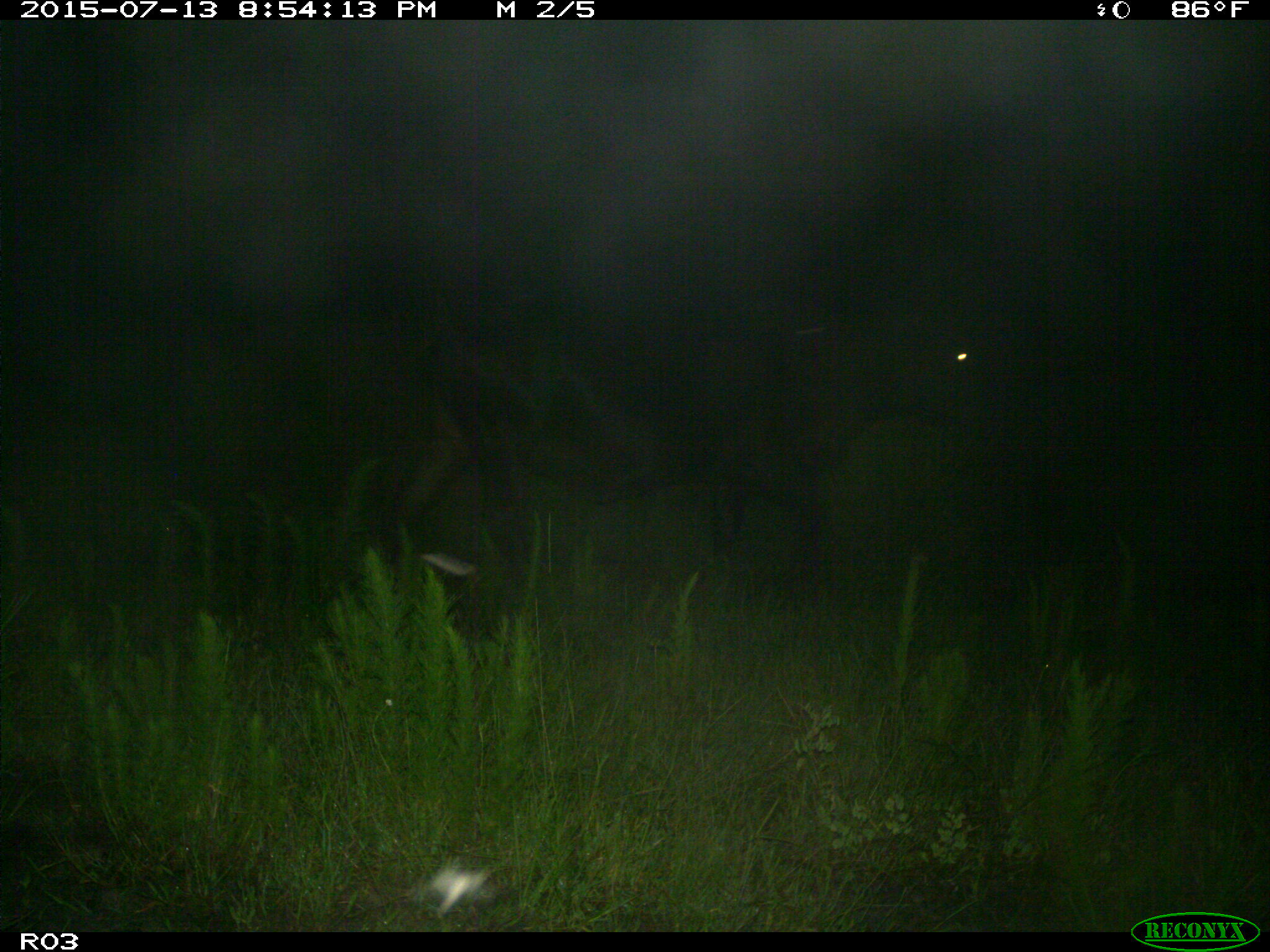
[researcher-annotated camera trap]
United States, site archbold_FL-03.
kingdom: Animalia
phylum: Chordata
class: Mammalia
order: Artiodactyla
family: Bovidae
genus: Bos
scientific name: Bos taurus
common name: domestic cow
Bos taurus (domestic cow).